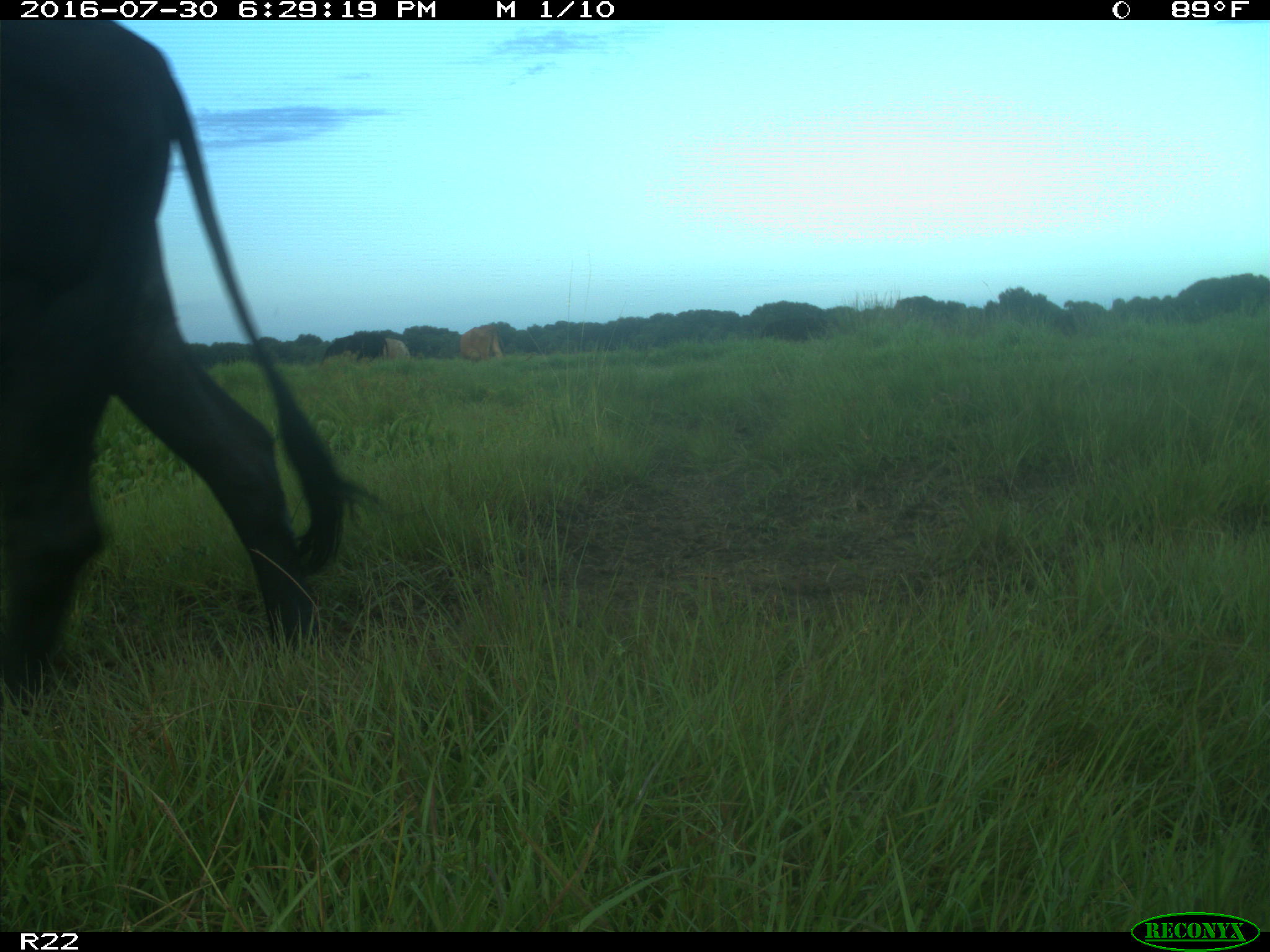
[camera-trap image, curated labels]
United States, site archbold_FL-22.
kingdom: Animalia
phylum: Chordata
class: Mammalia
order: Artiodactyla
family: Bovidae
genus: Bos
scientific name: Bos taurus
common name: domestic cow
Bos taurus (domestic cow).